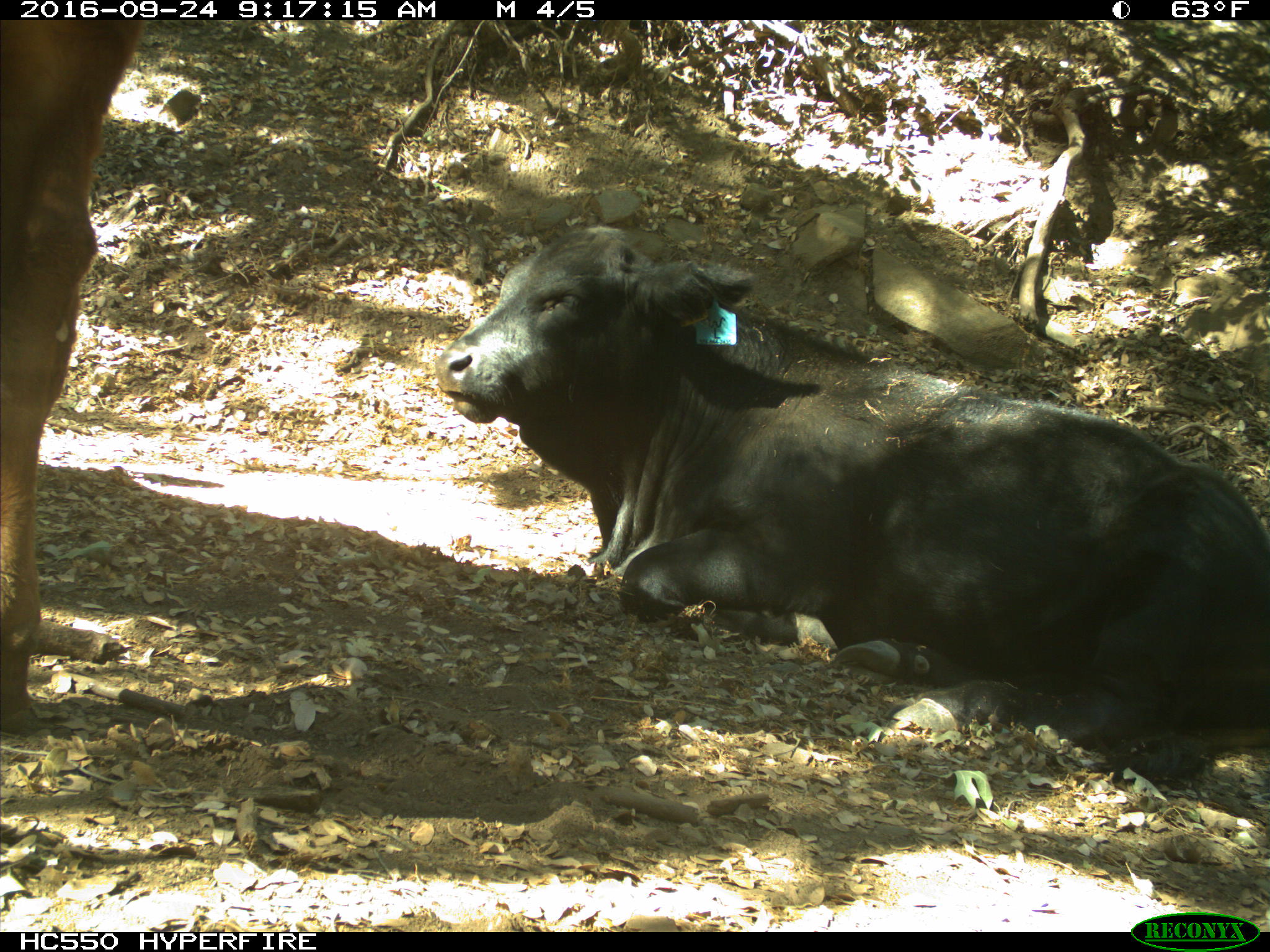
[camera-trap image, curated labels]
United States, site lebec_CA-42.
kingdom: Animalia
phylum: Chordata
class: Mammalia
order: Artiodactyla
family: Bovidae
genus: Bos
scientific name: Bos taurus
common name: domestic cow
Bos taurus (domestic cow).